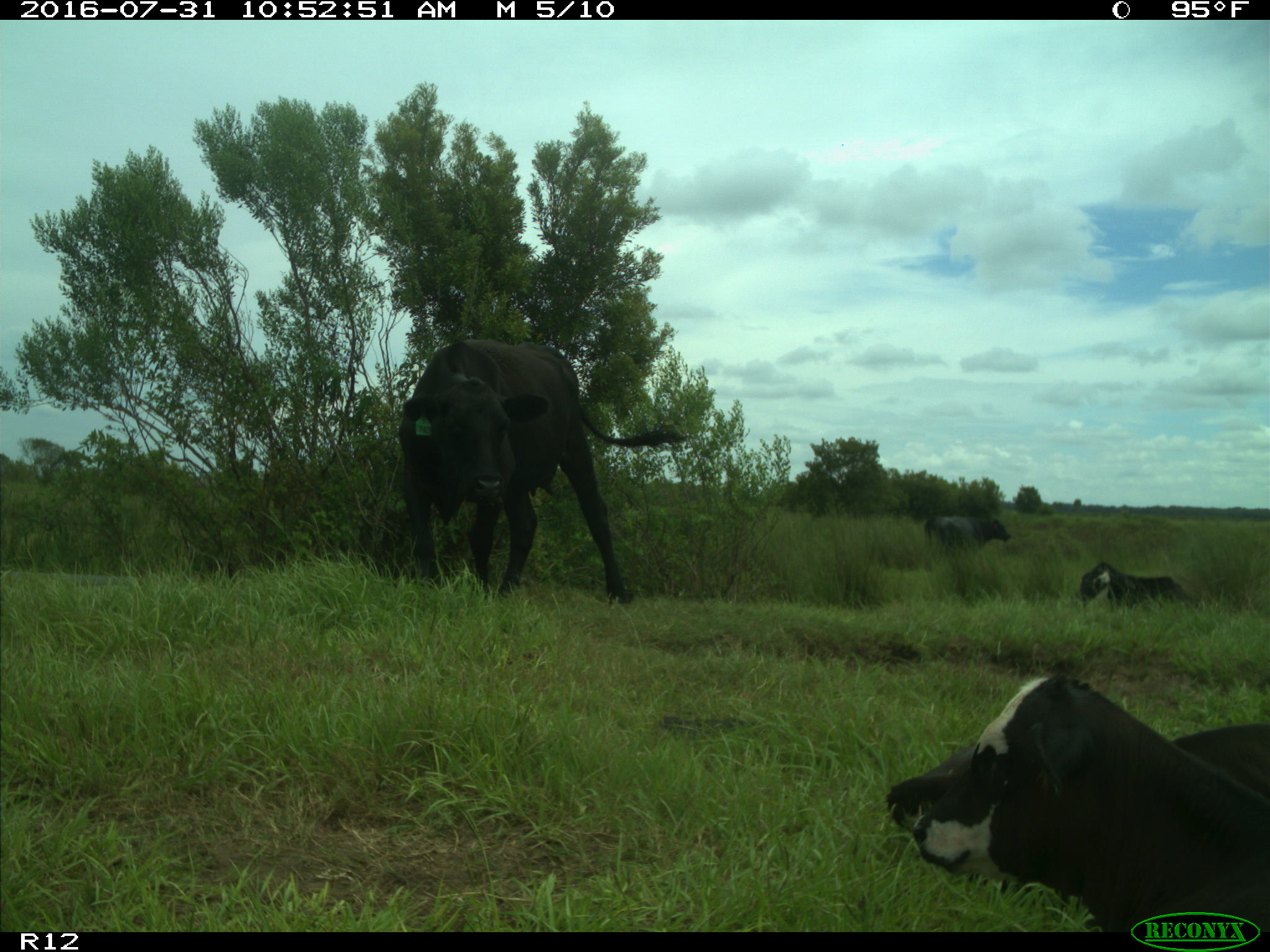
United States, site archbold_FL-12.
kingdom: Animalia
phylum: Chordata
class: Mammalia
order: Artiodactyla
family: Bovidae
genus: Bos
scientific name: Bos taurus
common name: domestic cow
Bos taurus (domestic cow).